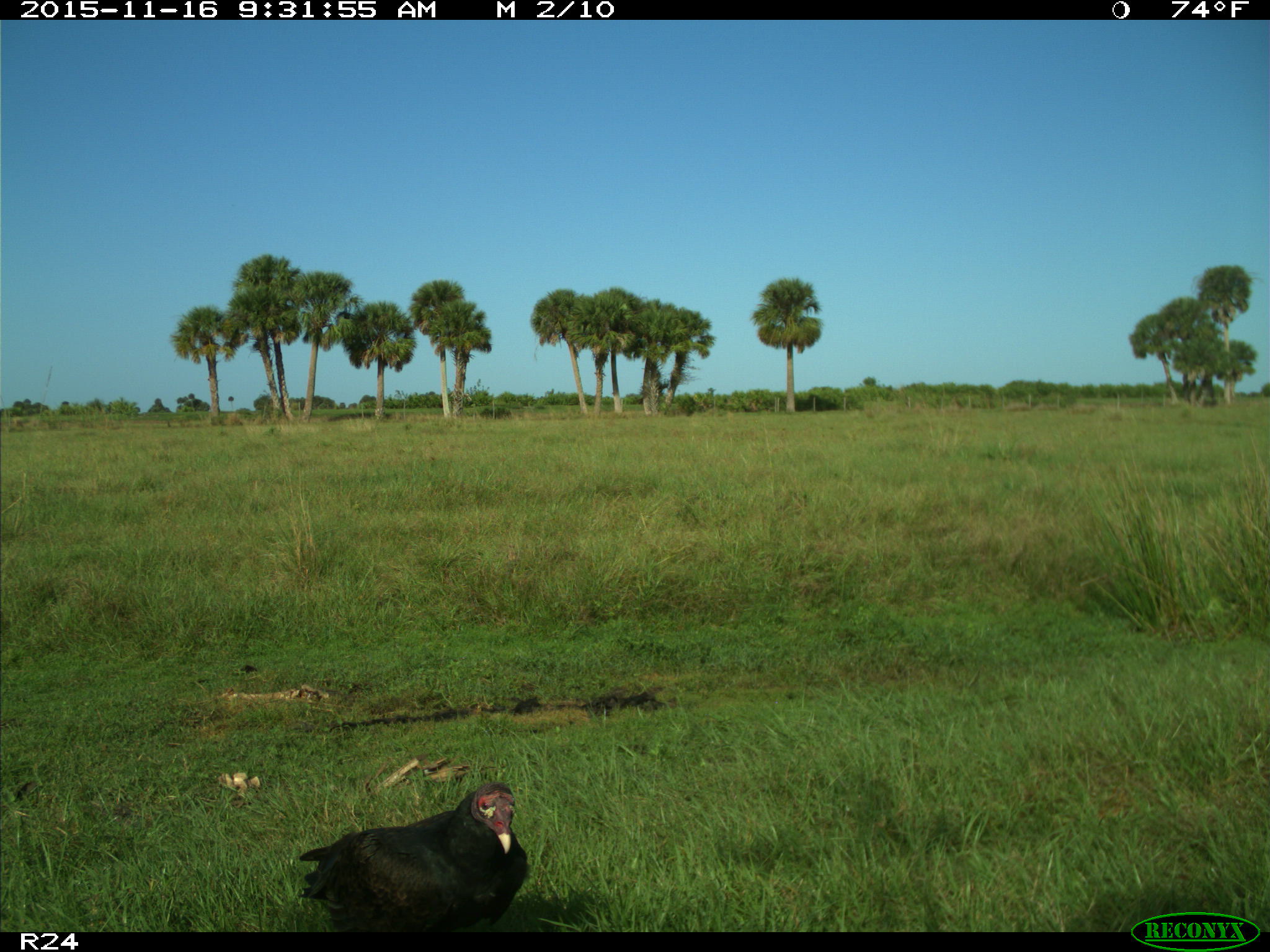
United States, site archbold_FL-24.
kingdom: Animalia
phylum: Chordata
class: Aves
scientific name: Aves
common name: birds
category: unidentified bird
Unidentified bird (birds) (Aves).